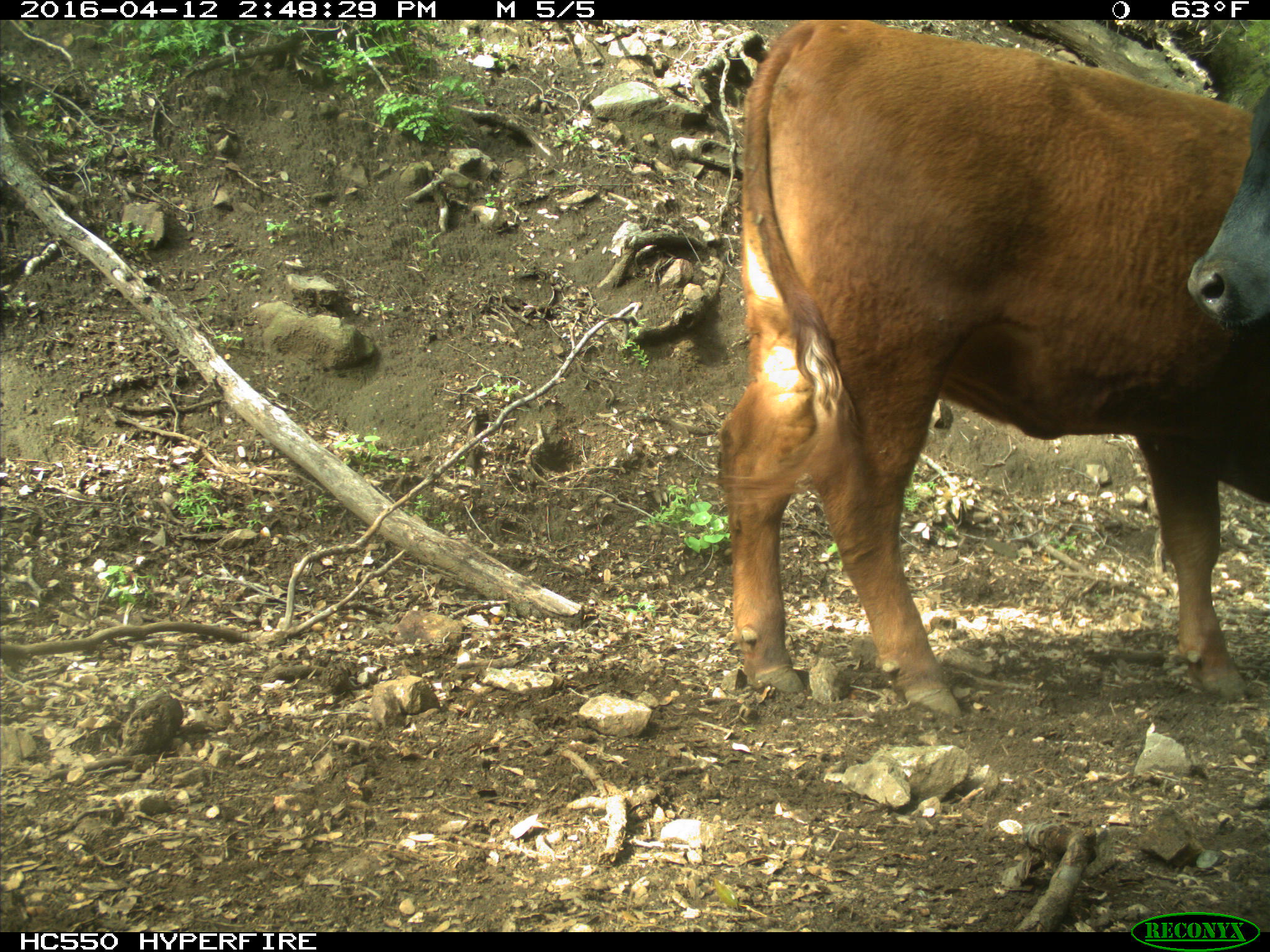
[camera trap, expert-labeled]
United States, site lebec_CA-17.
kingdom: Animalia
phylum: Chordata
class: Mammalia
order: Artiodactyla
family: Bovidae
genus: Bos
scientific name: Bos taurus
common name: domestic cow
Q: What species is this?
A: Bos taurus (domestic cow).